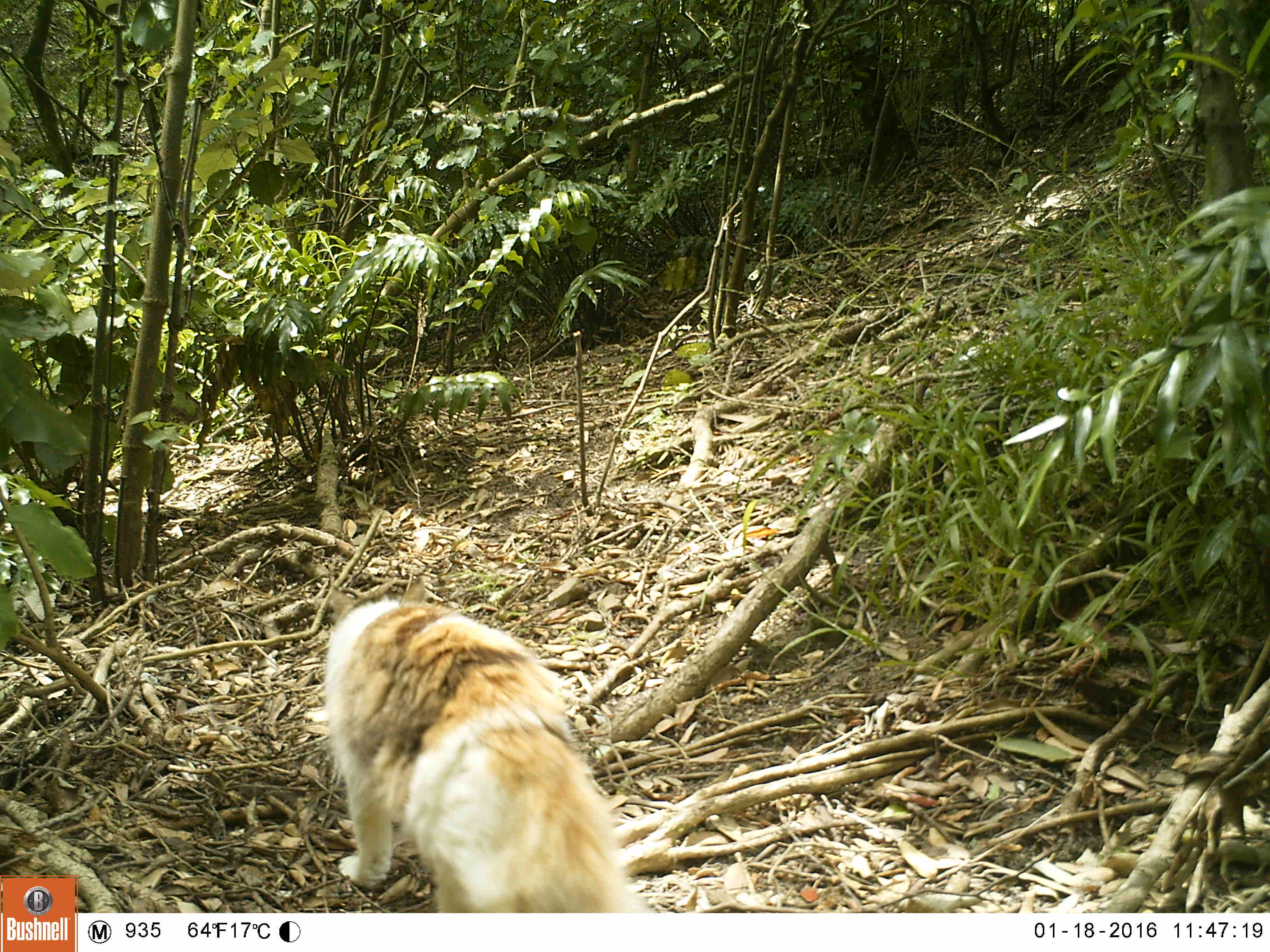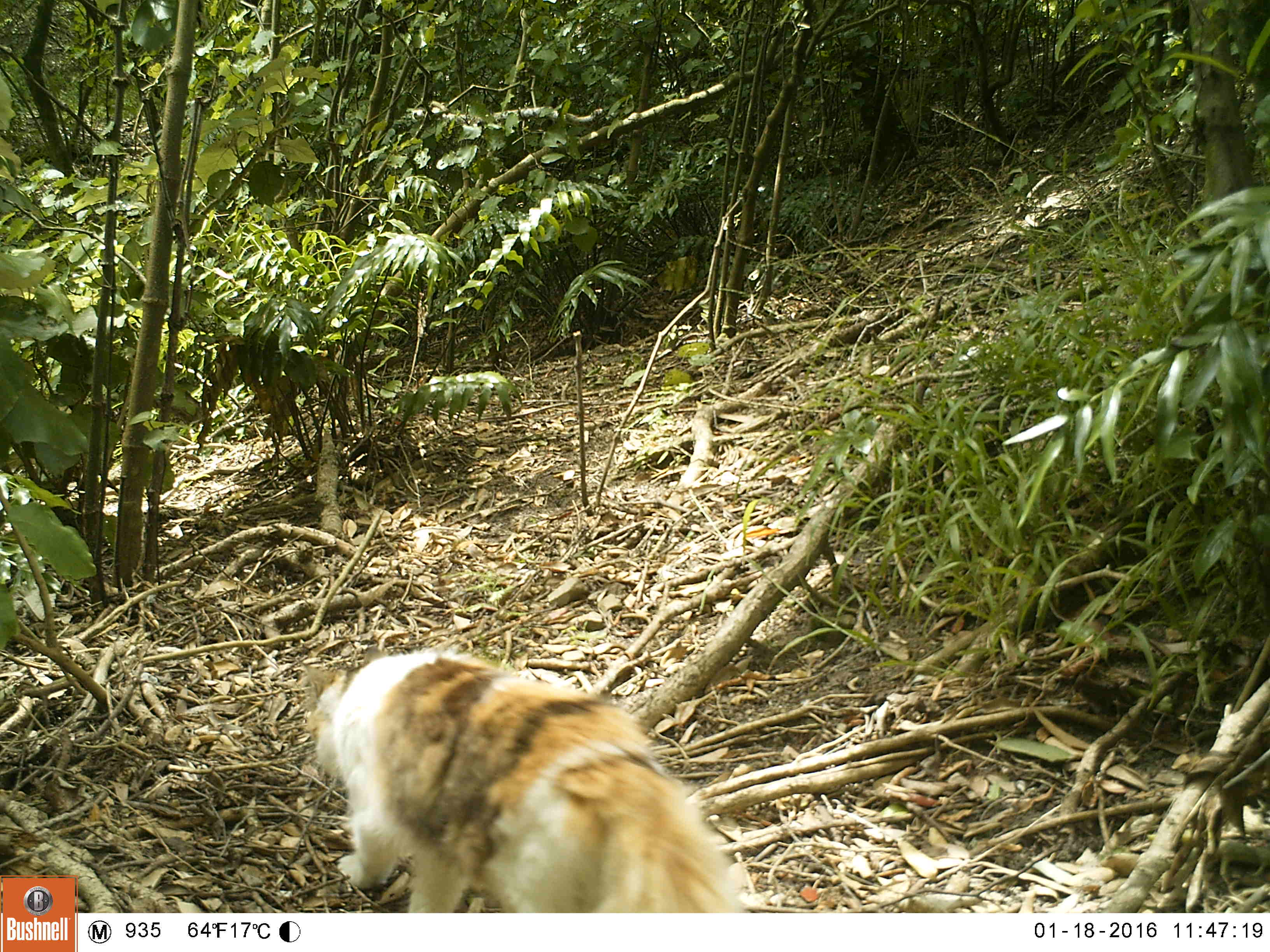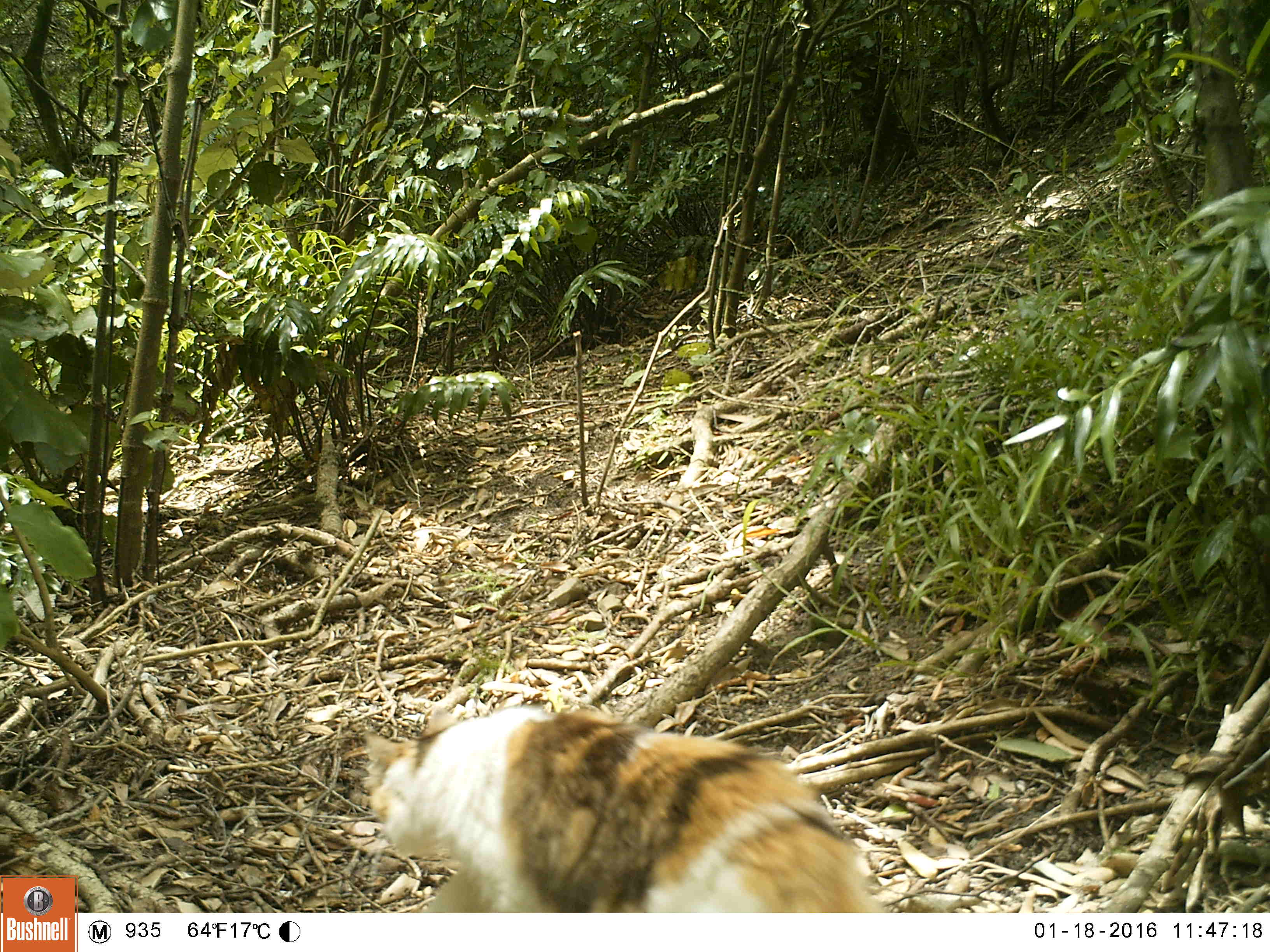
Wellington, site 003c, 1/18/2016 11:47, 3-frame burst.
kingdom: Animalia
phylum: Chordata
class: Mammalia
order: Carnivora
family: Felidae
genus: Felis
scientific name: Felis catus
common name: cat